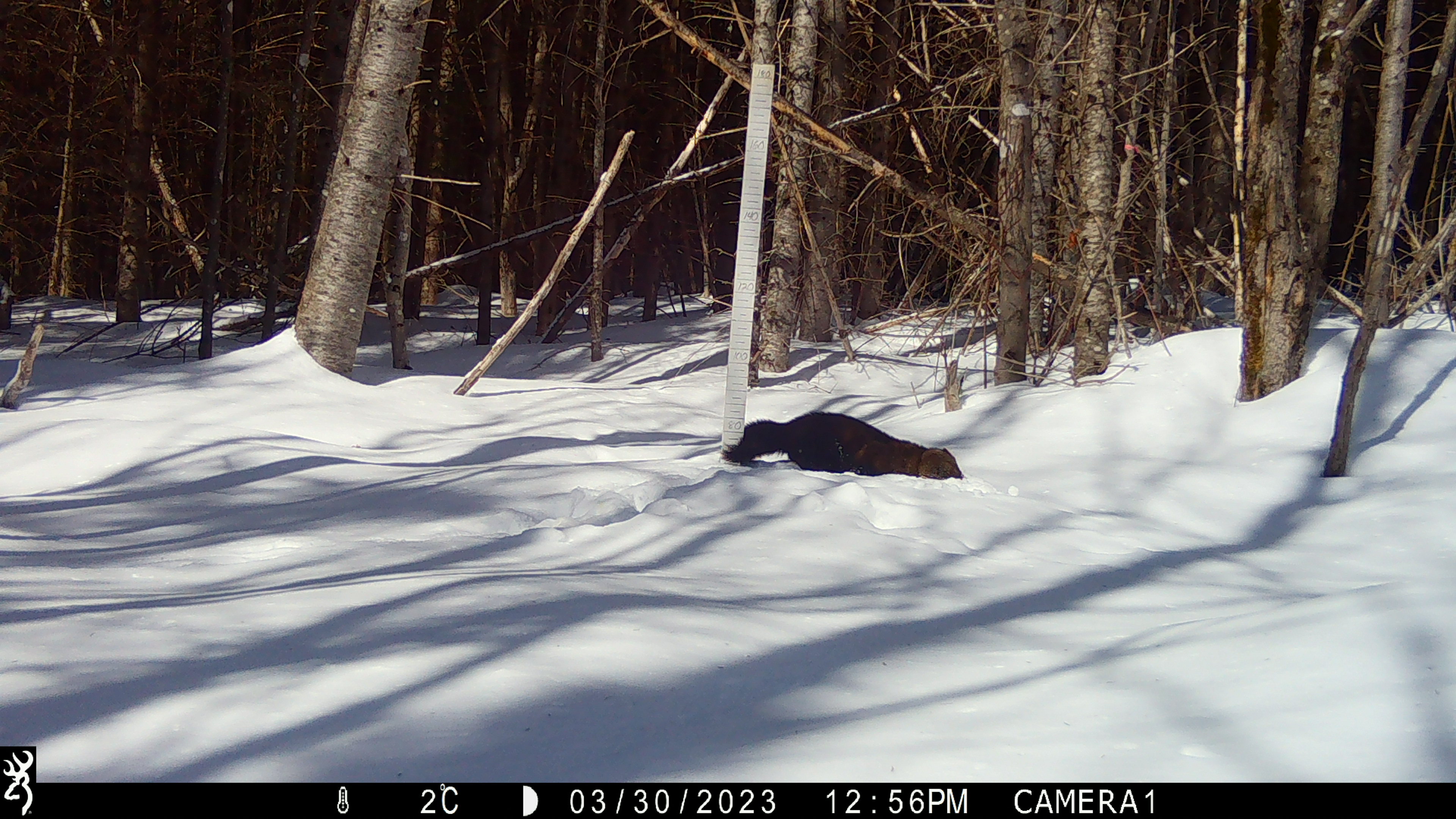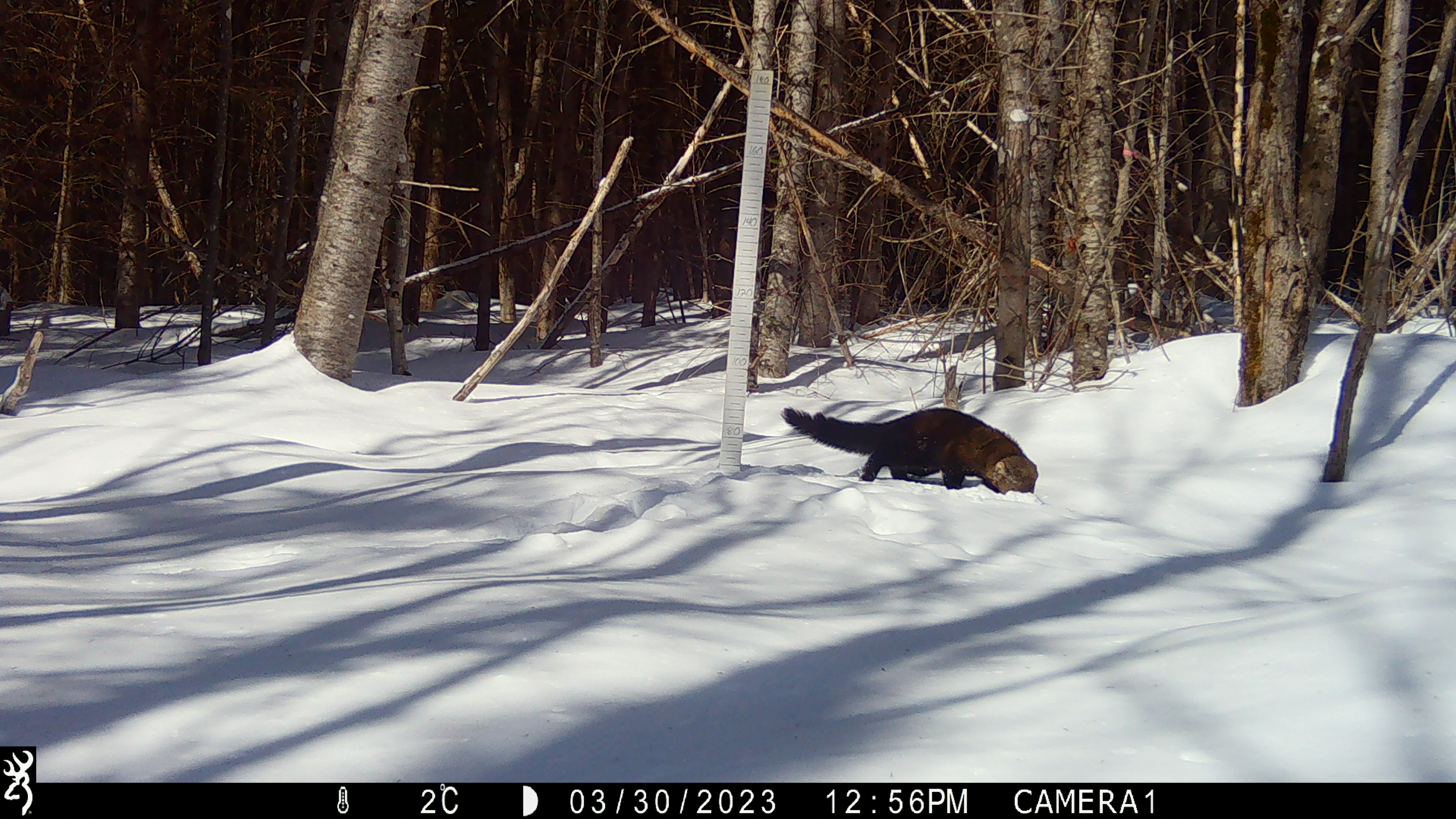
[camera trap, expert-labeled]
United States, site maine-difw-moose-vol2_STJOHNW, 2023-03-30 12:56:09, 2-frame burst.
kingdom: Animalia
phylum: Chordata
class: Mammalia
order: Carnivora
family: Mustelidae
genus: Pekania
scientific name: Pekania pennanti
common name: fisher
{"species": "fisher (Pekania pennanti)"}